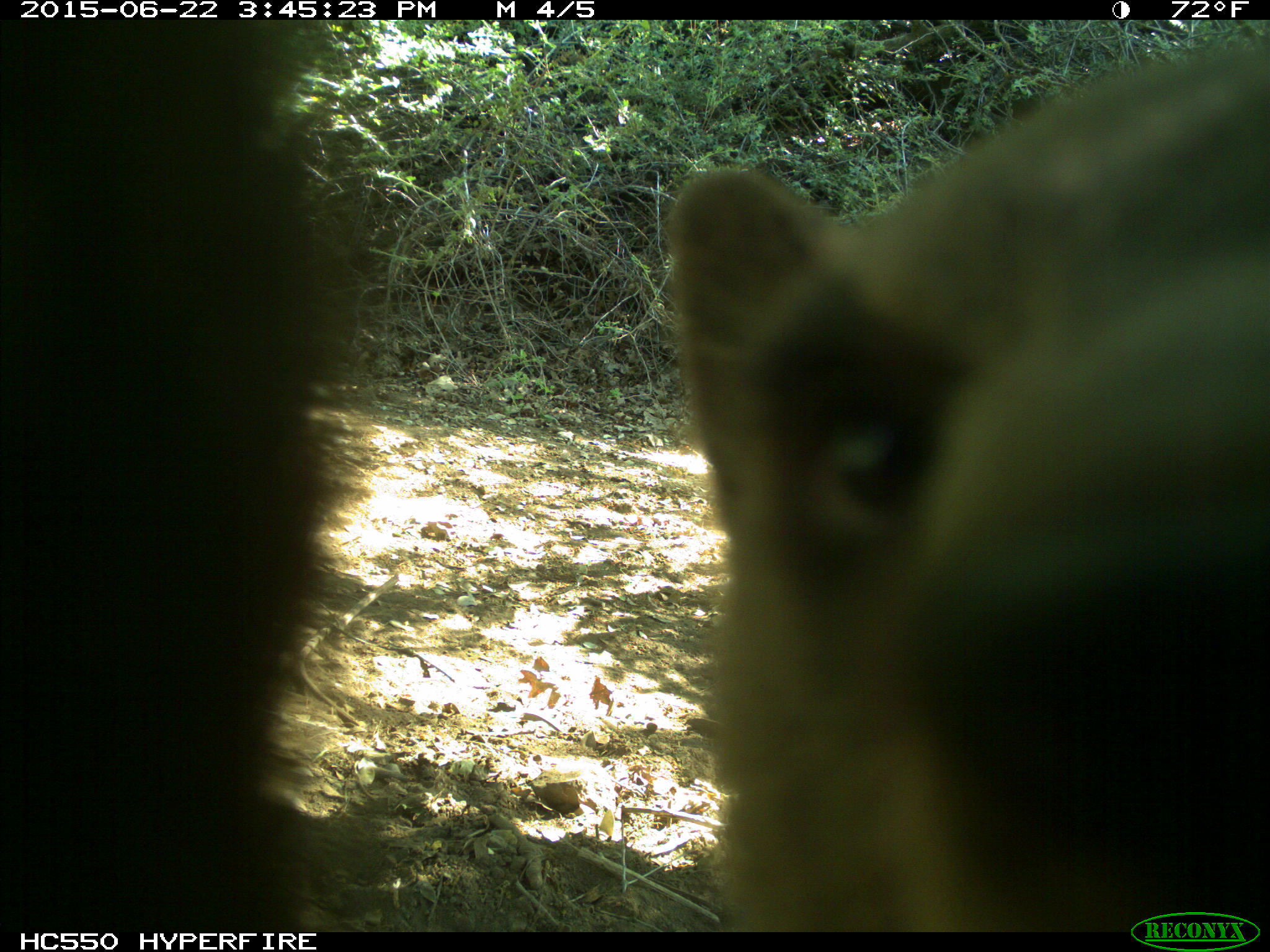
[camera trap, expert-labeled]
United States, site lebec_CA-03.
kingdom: Animalia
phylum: Chordata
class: Mammalia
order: Carnivora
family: Ursidae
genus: Ursus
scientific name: Ursus americanus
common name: american black bear